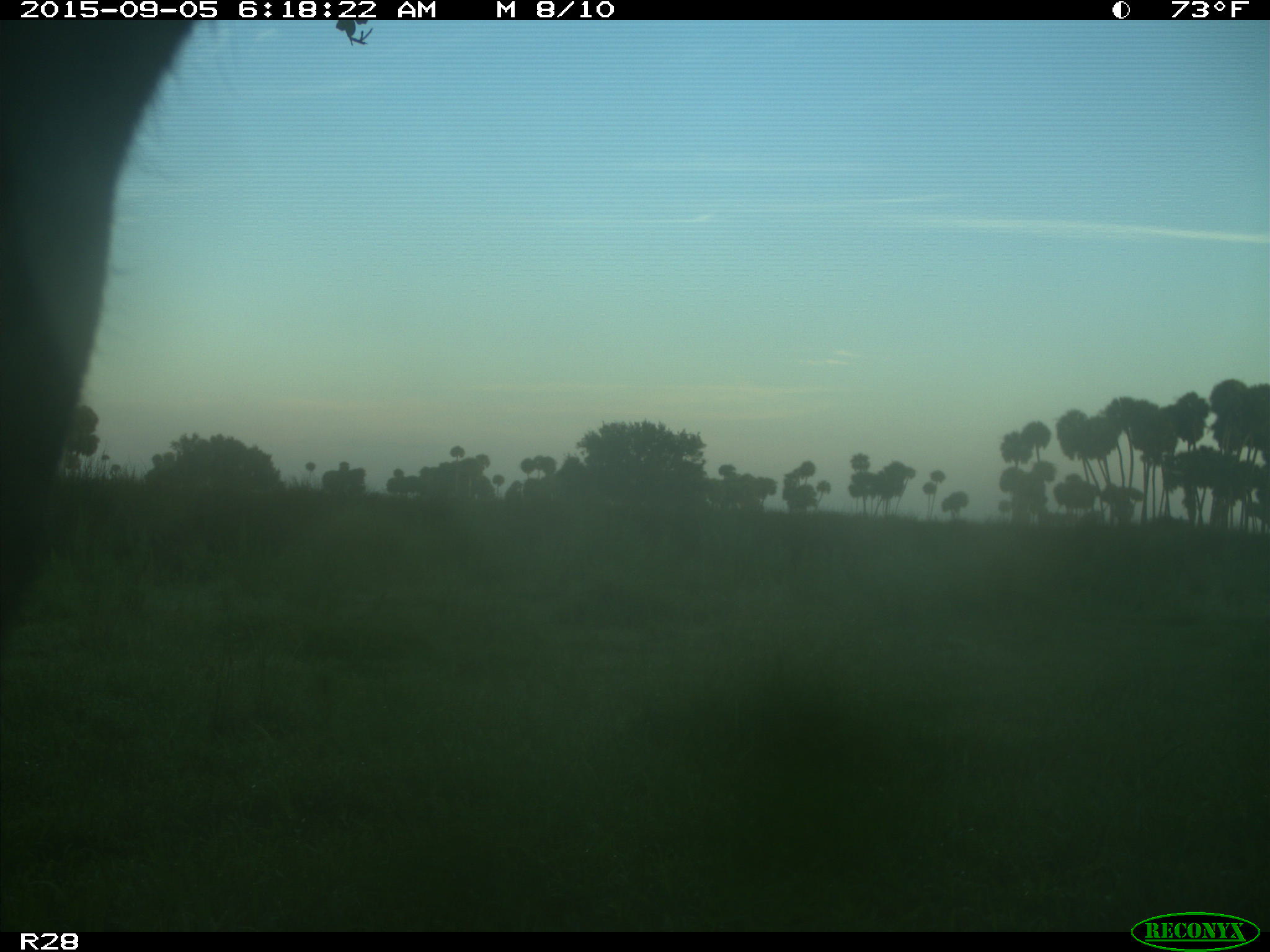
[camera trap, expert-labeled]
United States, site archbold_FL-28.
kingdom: Animalia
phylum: Chordata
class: Mammalia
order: Artiodactyla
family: Bovidae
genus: Bos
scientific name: Bos taurus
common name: domestic cow